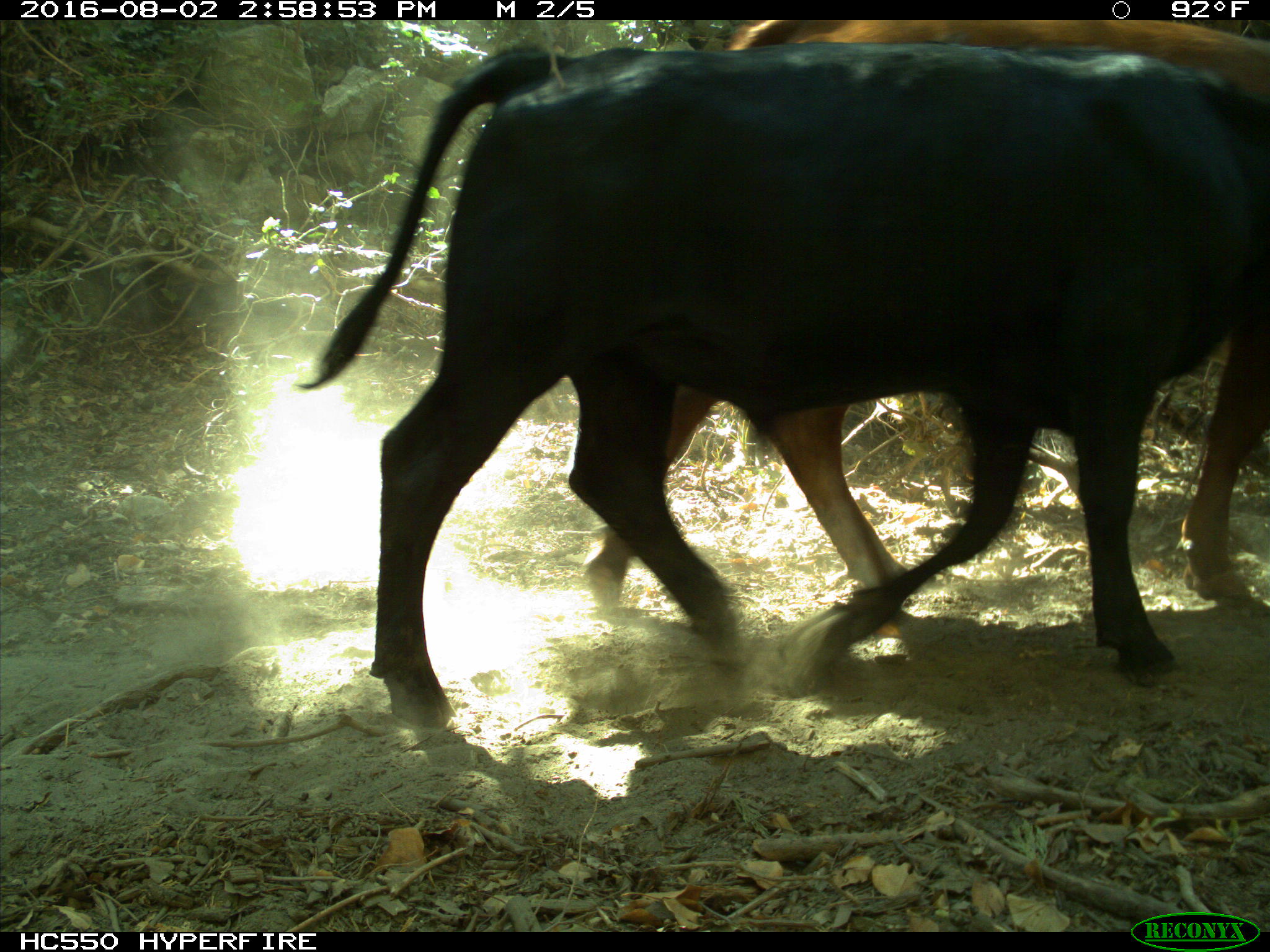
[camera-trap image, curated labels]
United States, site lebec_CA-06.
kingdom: Animalia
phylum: Chordata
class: Mammalia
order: Artiodactyla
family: Bovidae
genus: Bos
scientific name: Bos taurus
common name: domestic cow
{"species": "Bos taurus (domestic cow)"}